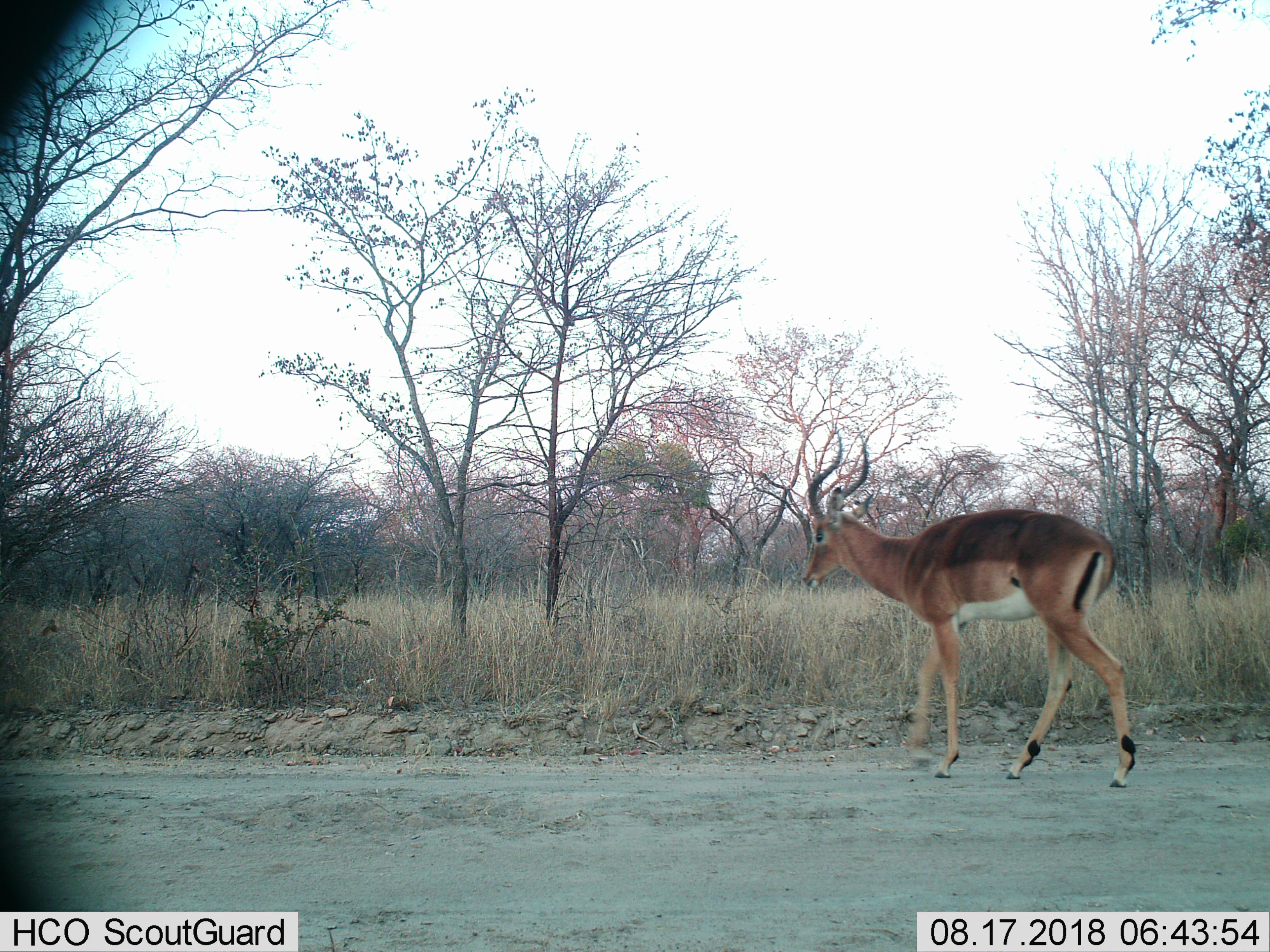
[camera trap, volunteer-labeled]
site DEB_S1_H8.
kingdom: Animalia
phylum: Chordata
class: Mammalia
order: Artiodactyla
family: Bovidae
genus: Aepyceros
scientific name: Aepyceros melampus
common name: impala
Impala (Aepyceros melampus), count 1. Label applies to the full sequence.